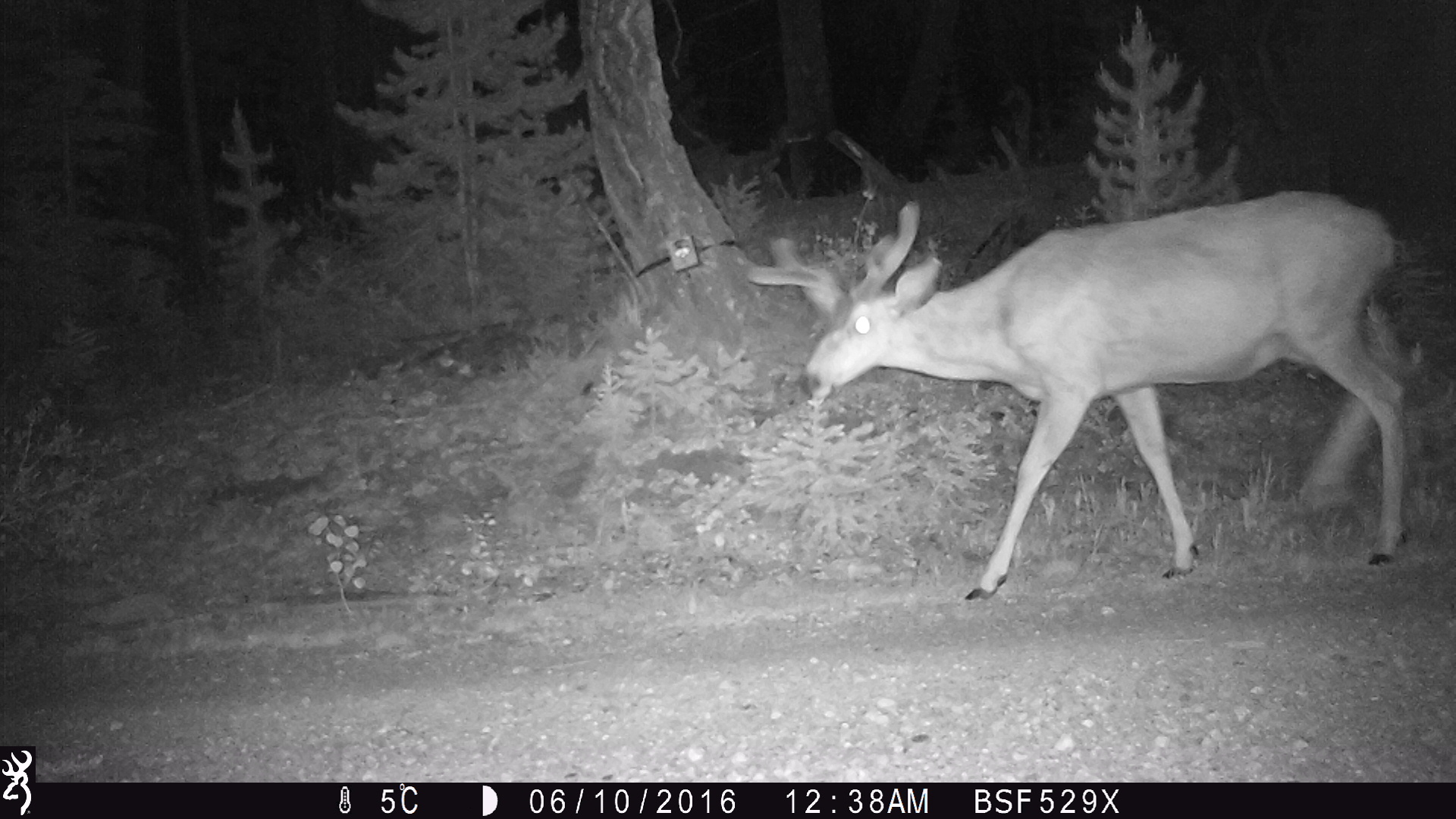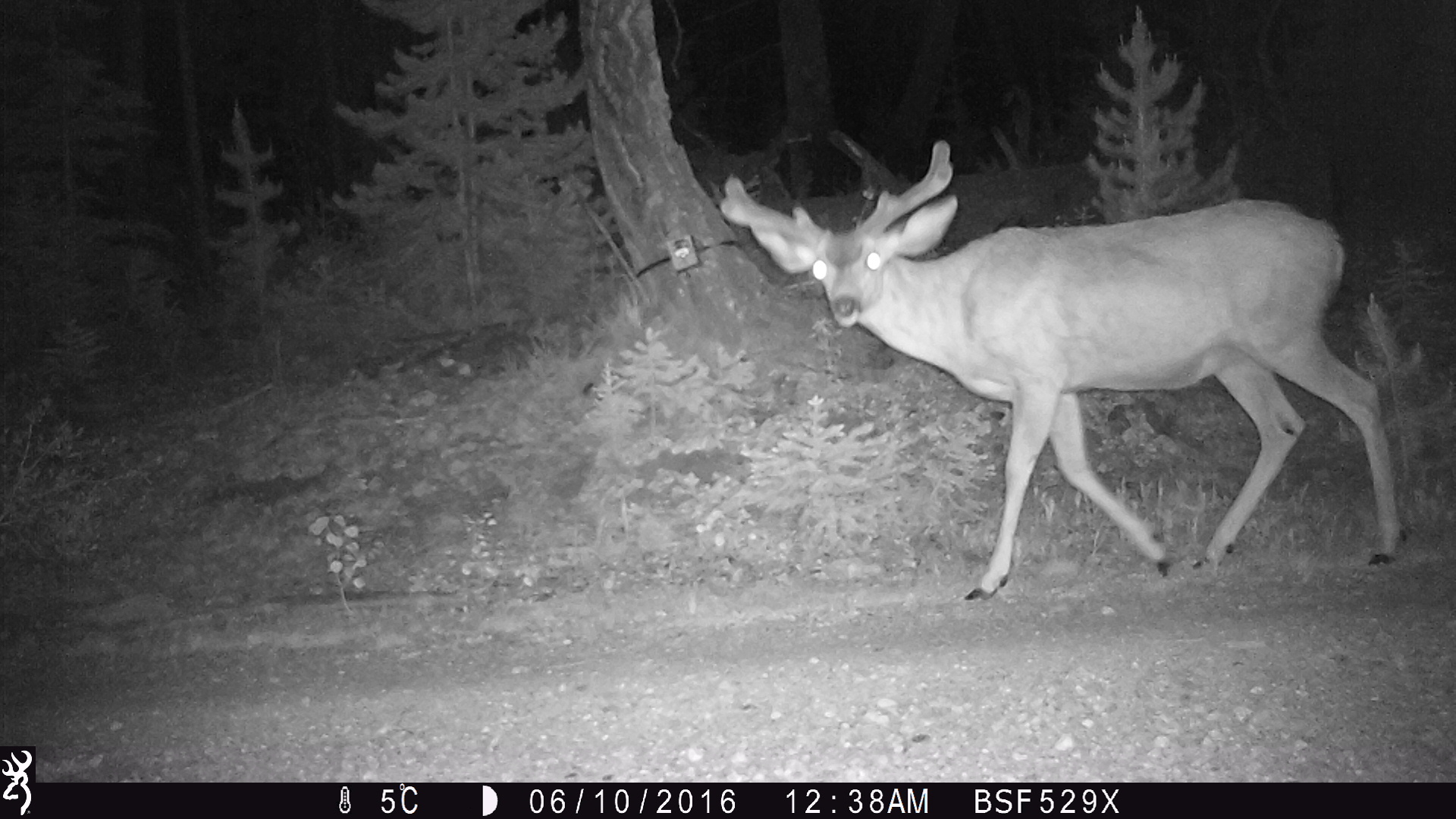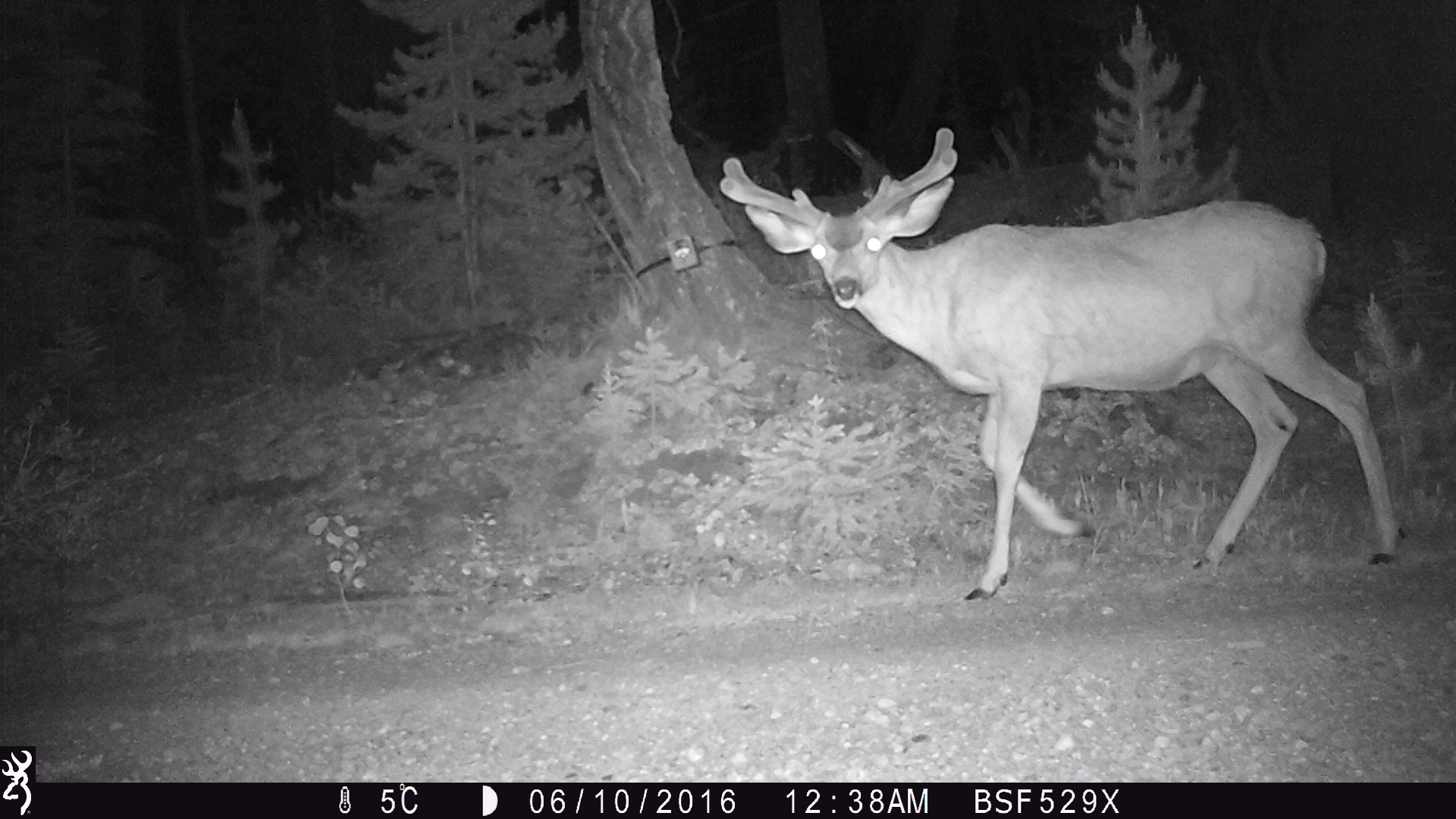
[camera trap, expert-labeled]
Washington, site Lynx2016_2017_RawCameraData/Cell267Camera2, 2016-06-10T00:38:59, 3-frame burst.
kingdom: Animalia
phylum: Chordata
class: Mammalia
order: Artiodactyla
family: Cervidae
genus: Odocoileus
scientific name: Odocoileus hemionus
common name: mule deer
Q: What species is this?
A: Odocoileus hemionus (mule deer).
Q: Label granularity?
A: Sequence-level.